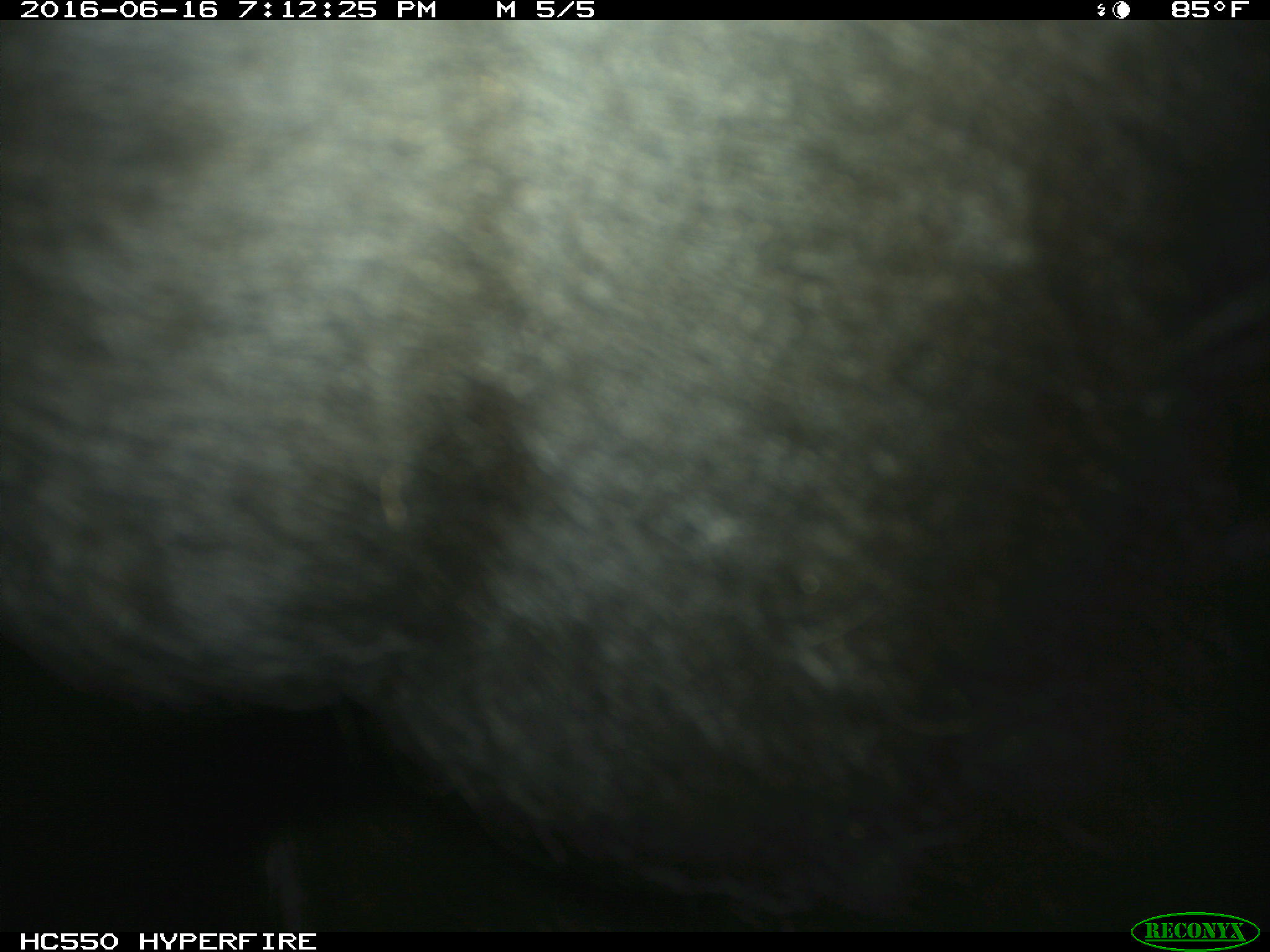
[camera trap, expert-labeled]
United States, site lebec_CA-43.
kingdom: Animalia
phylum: Chordata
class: Mammalia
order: Artiodactyla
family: Bovidae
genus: Bos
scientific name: Bos taurus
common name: domestic cow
Bos taurus (domestic cow).